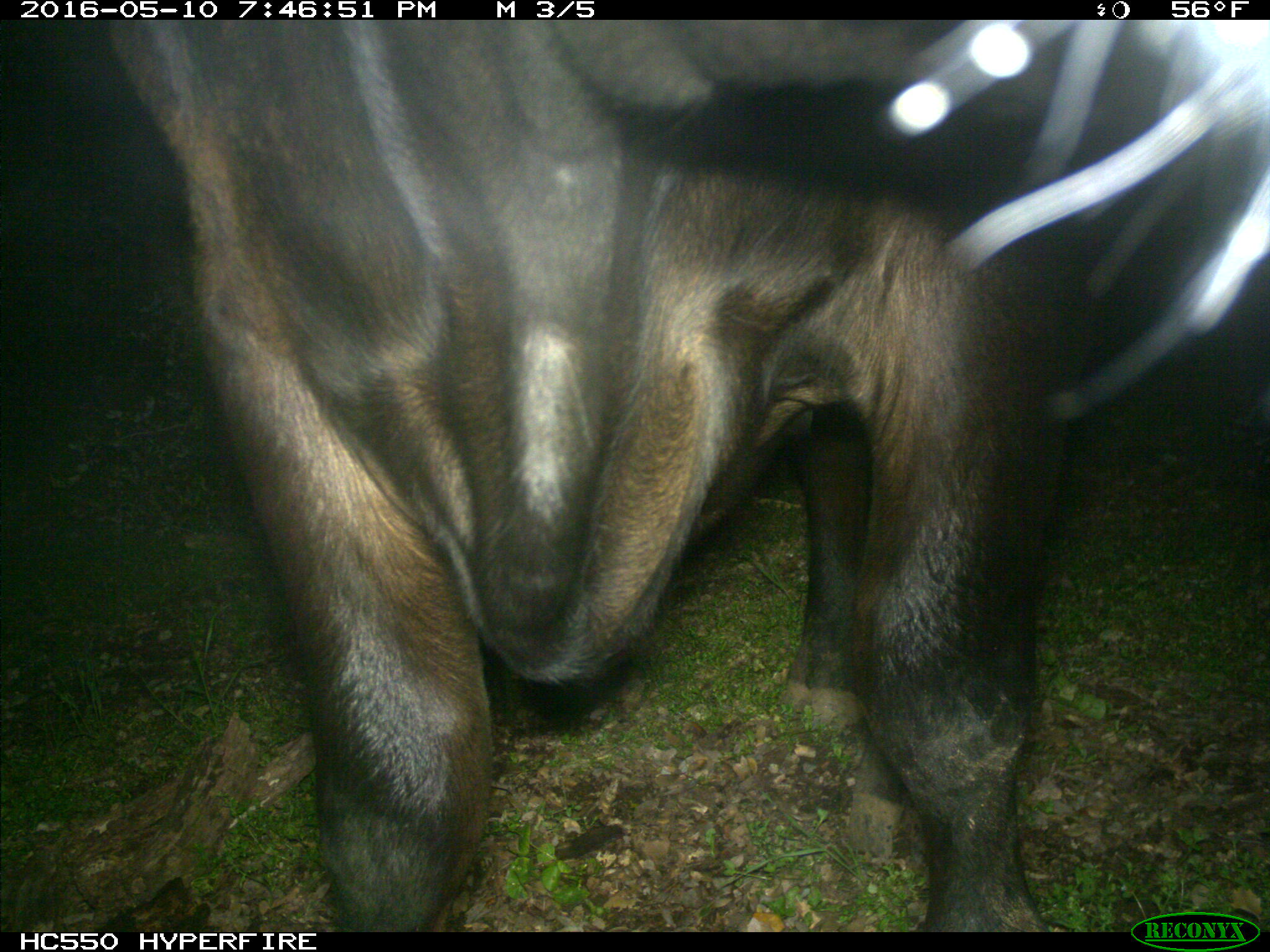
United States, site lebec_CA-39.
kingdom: Animalia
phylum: Chordata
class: Mammalia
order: Artiodactyla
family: Bovidae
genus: Bos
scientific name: Bos taurus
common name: domestic cow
Bos taurus (domestic cow).